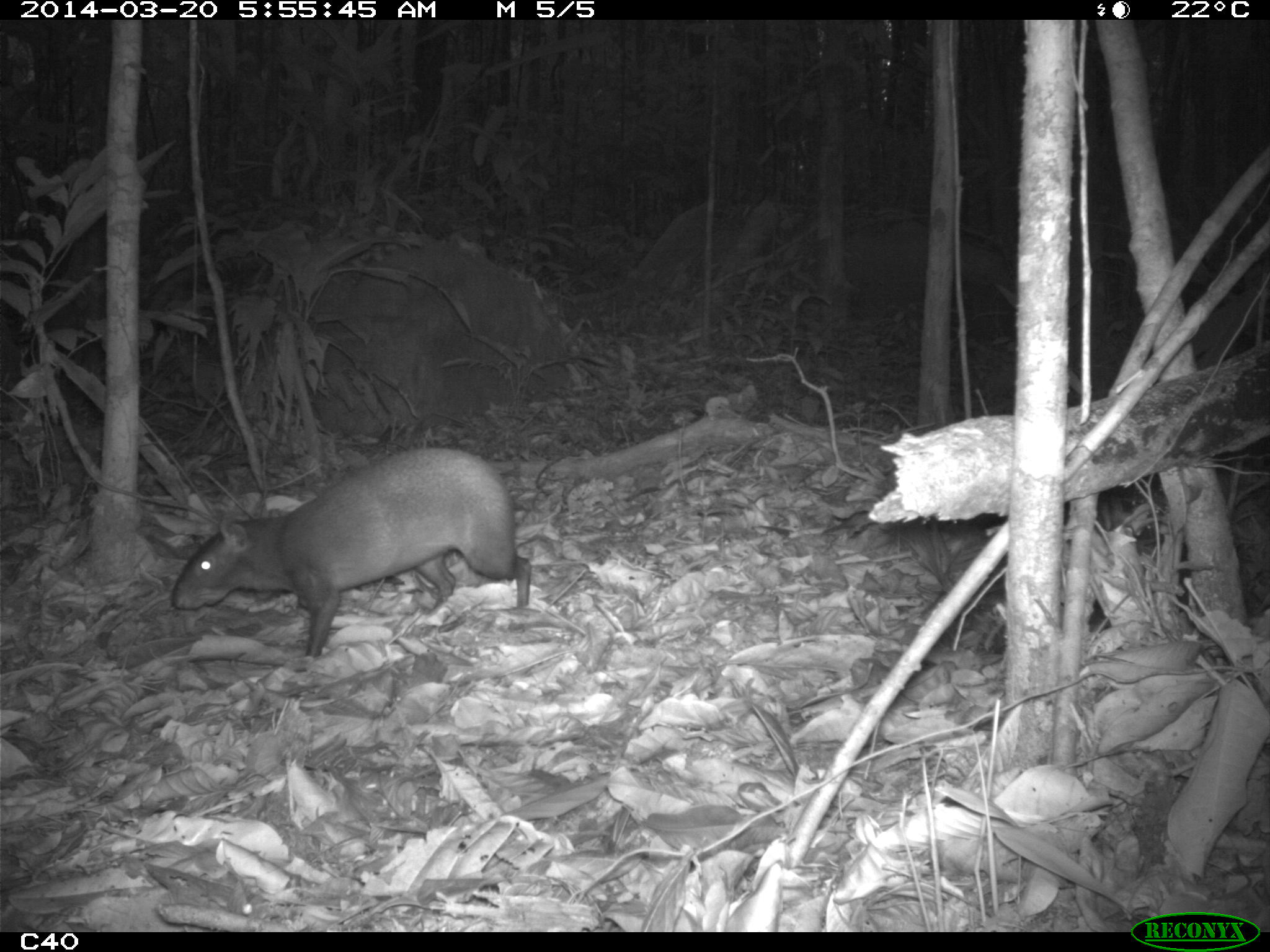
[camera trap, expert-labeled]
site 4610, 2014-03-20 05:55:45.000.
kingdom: Animalia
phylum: Chordata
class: Mammalia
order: Rodentia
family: Dasyproctidae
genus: Dasyprocta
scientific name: Dasyprocta leporina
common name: red-rumped agouti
Dasyprocta leporina (red-rumped agouti), count 1, age adult.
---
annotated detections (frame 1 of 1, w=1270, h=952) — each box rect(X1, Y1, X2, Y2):
dasyprocta leporina: rect(168, 446, 531, 660)